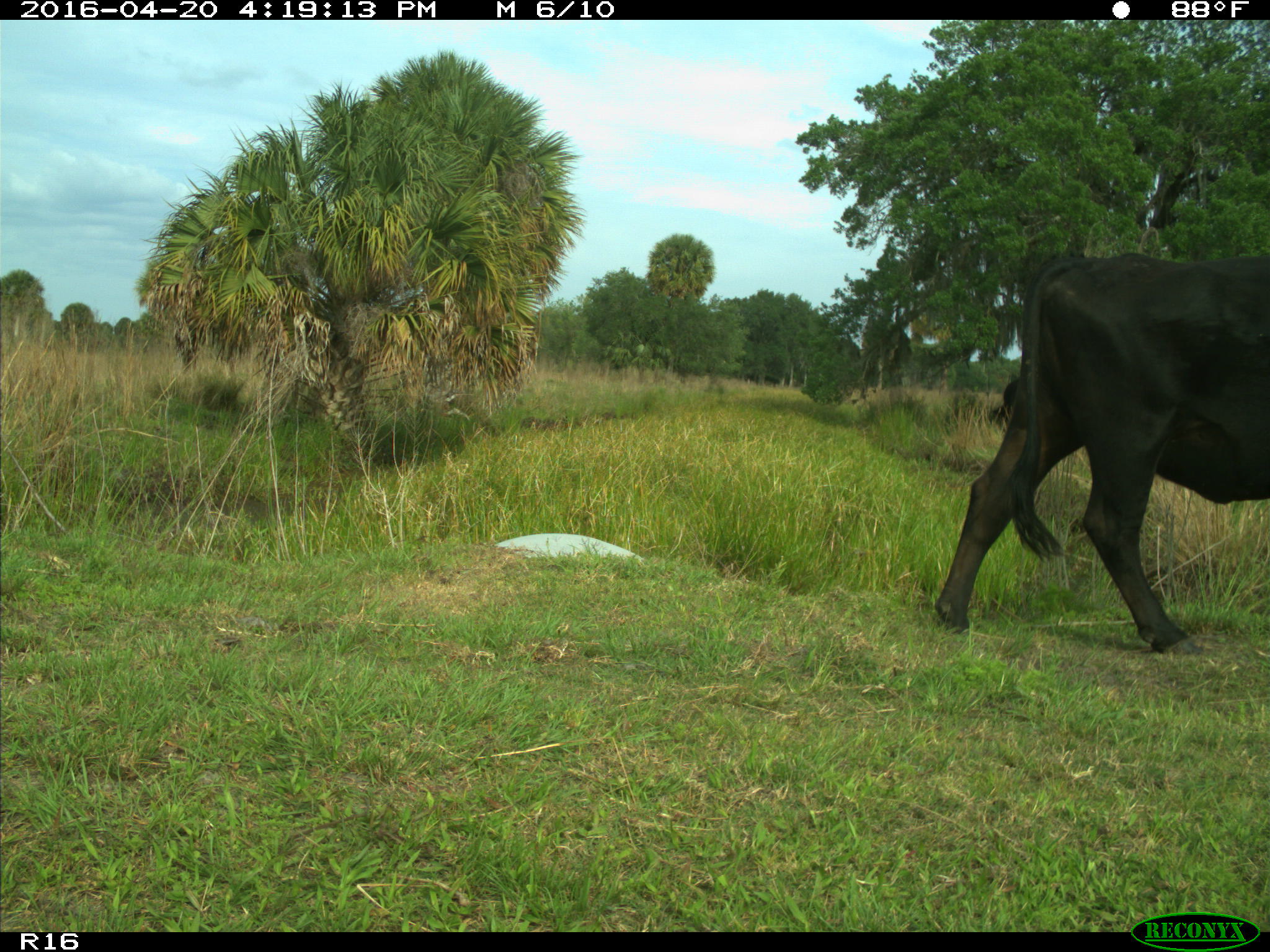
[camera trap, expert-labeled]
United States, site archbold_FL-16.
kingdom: Animalia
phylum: Chordata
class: Mammalia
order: Artiodactyla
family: Bovidae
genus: Bos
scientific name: Bos taurus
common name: domestic cow